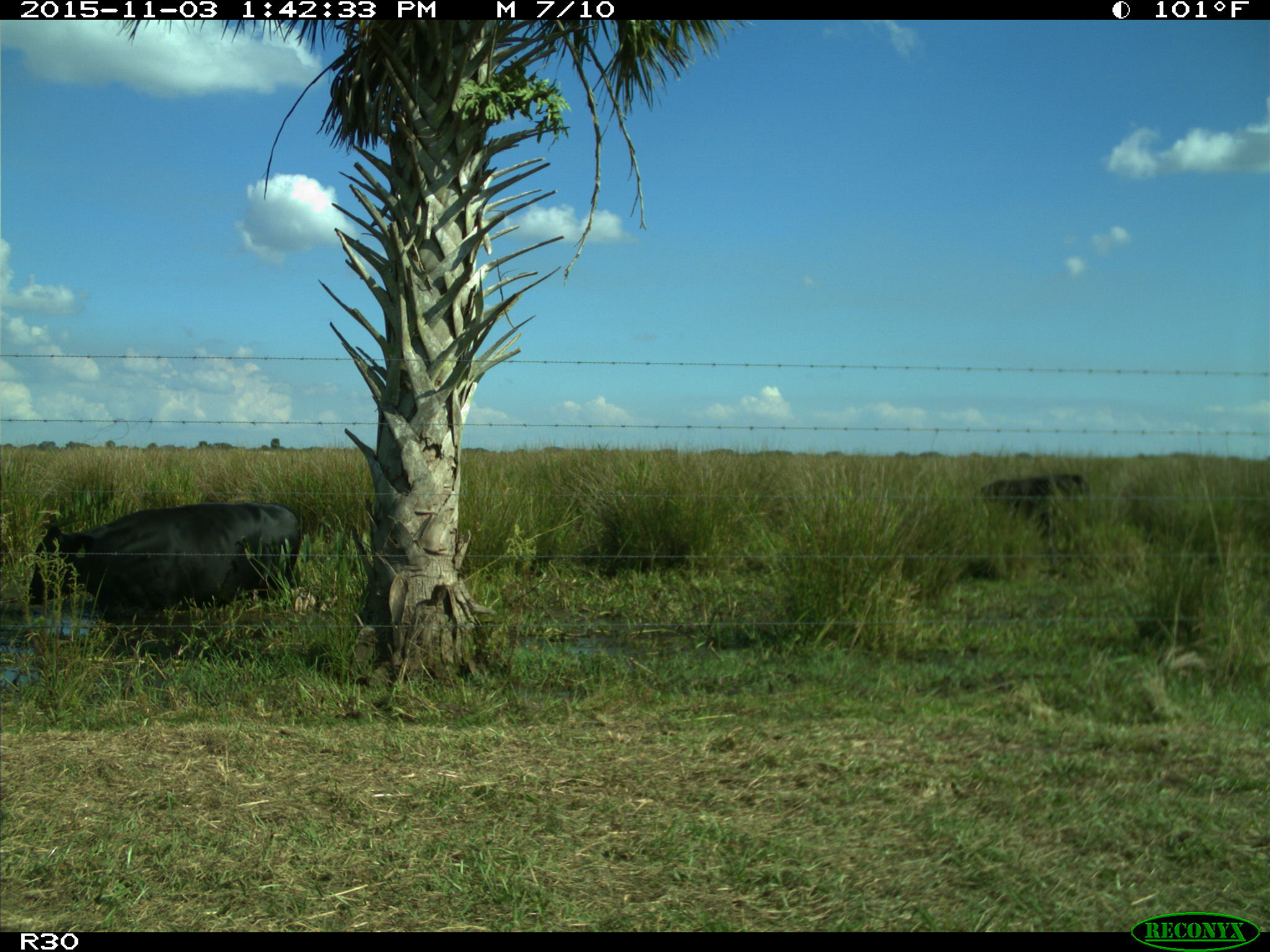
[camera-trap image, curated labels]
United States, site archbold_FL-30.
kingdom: Animalia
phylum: Chordata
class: Mammalia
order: Artiodactyla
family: Bovidae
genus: Bos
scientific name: Bos taurus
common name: domestic cow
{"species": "Bos taurus (domestic cow)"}